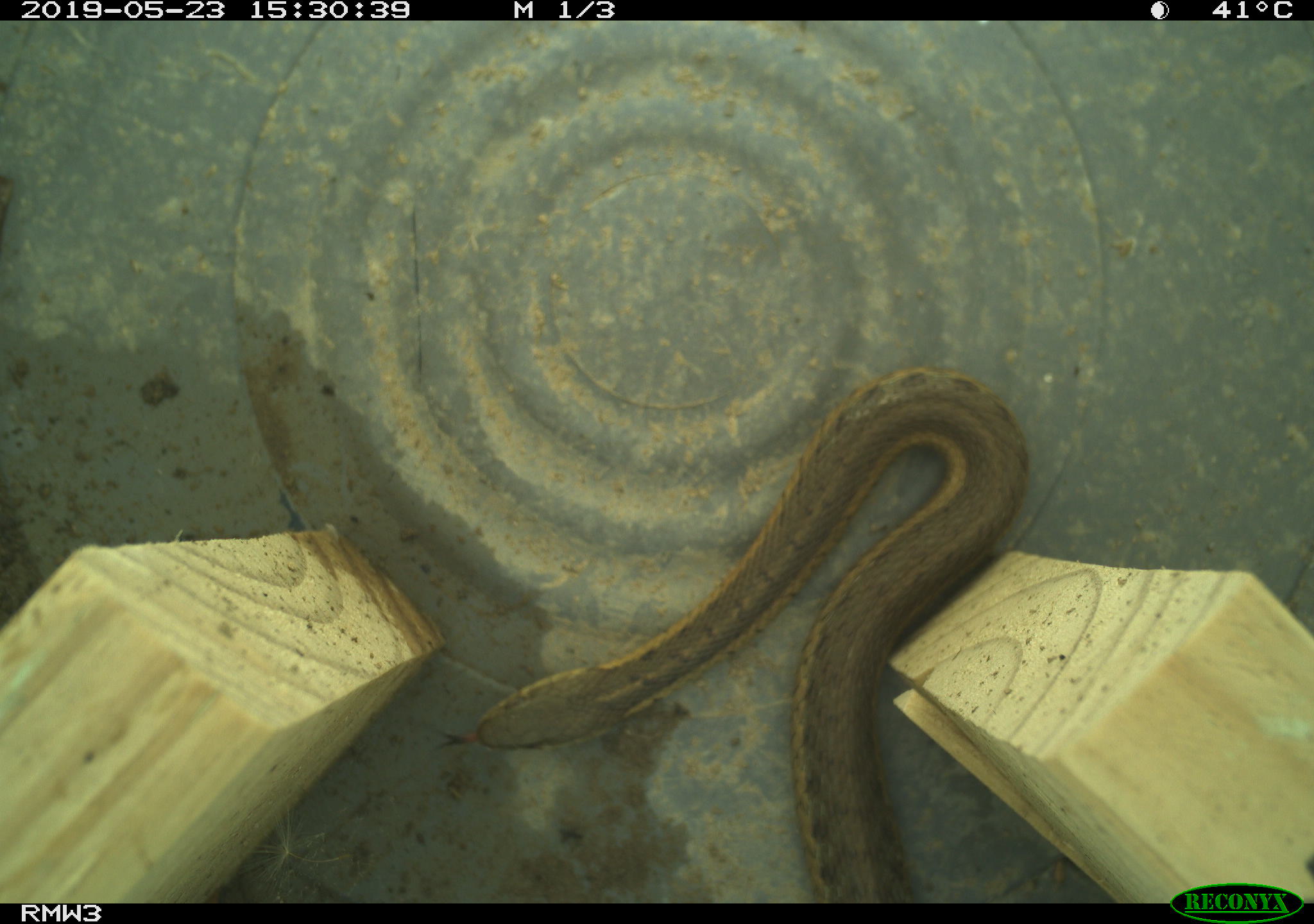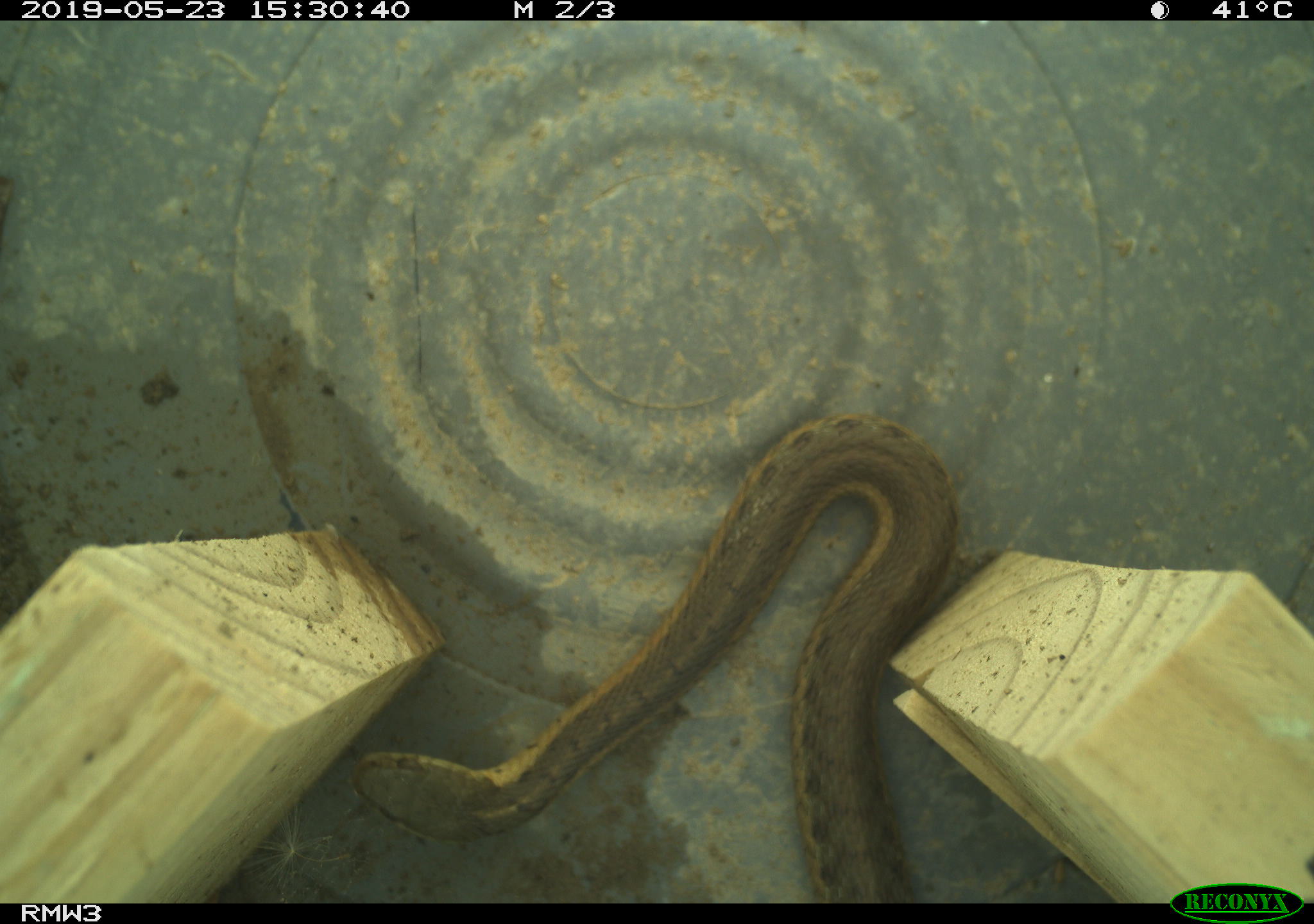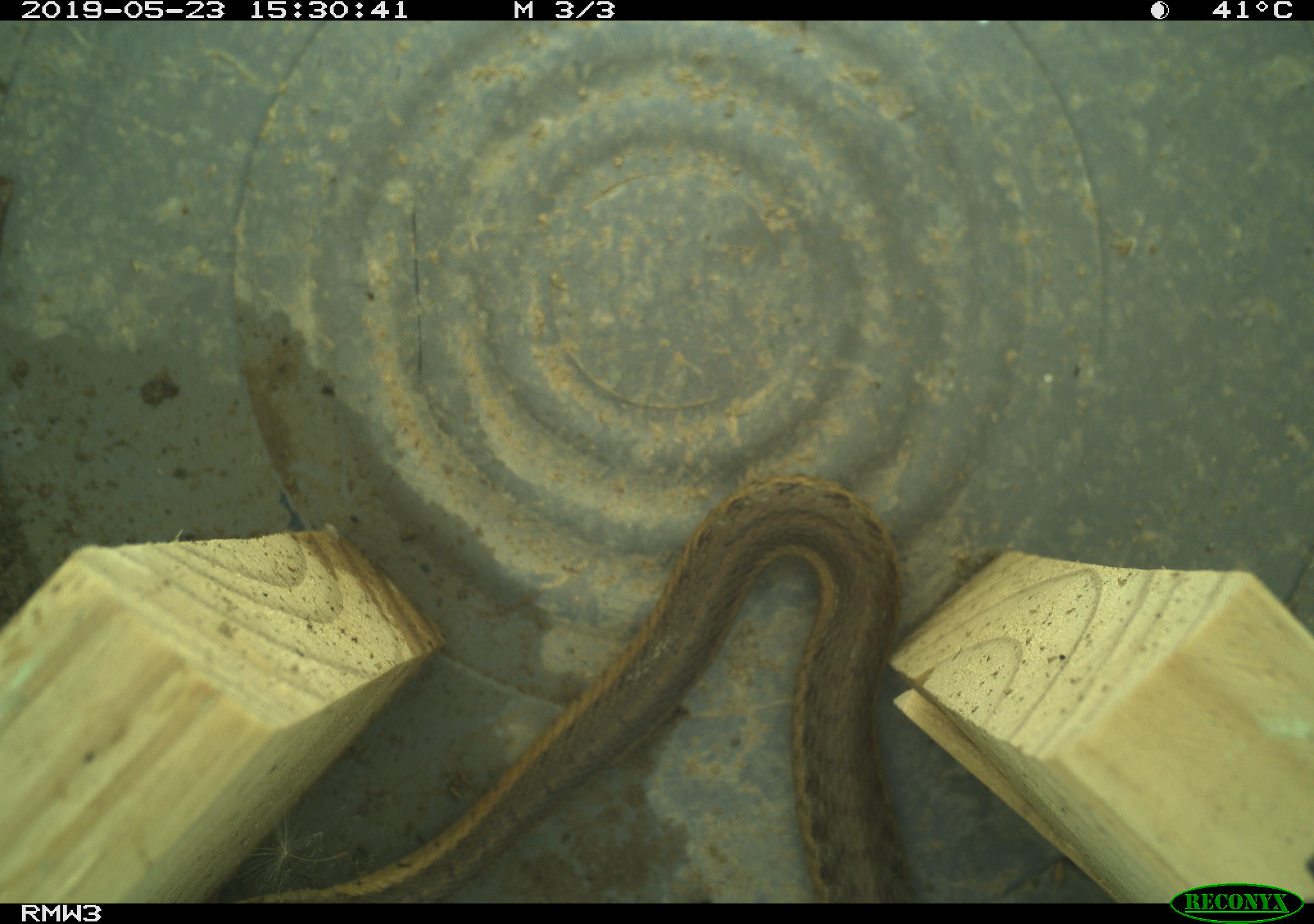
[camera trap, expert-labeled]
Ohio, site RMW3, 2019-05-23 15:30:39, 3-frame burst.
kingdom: Animalia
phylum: Chordata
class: Reptilia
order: Squamata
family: Colubridae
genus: Thamnophis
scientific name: Thamnophis sirtalis sirtalis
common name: eastern gartersnake